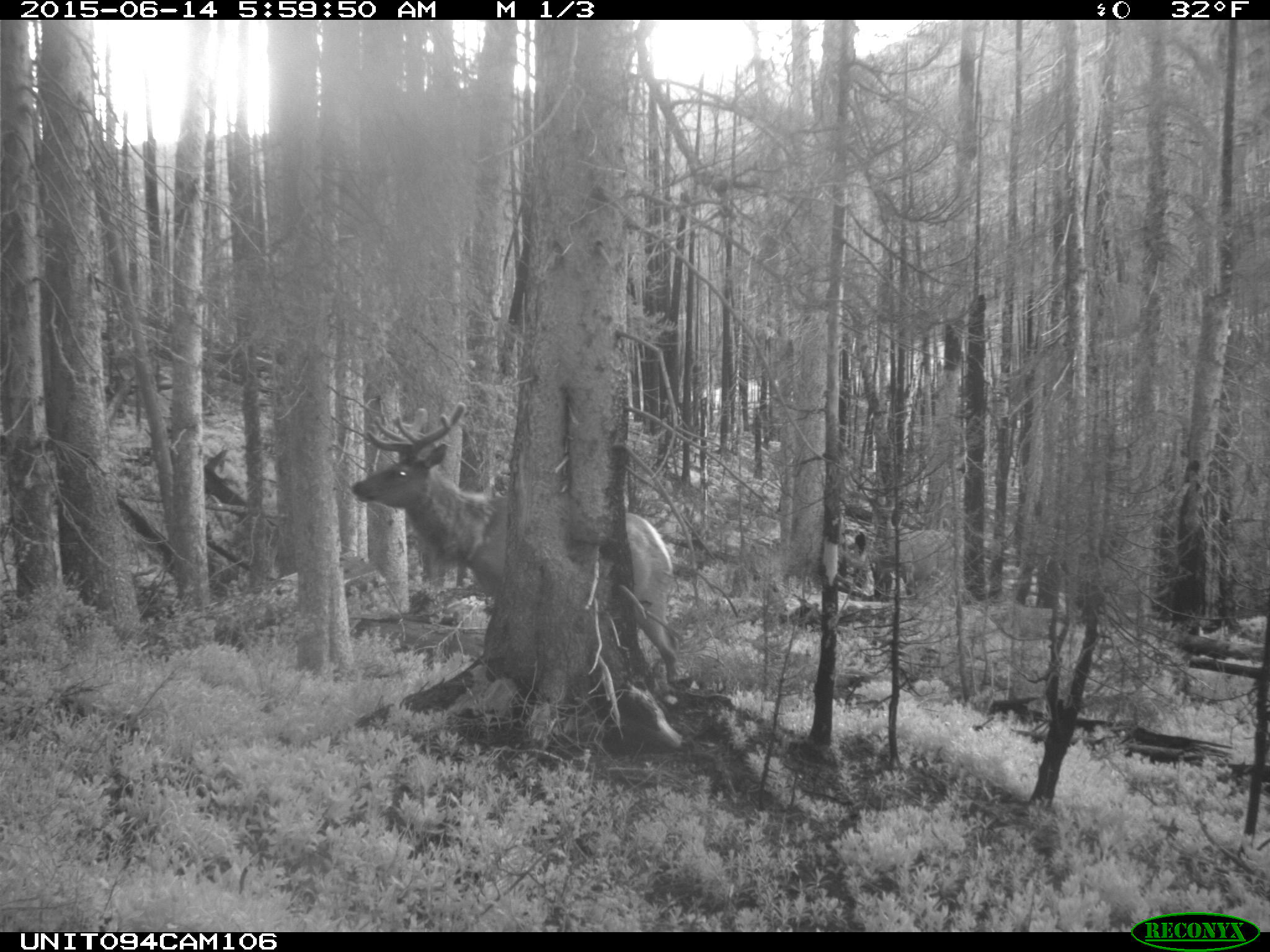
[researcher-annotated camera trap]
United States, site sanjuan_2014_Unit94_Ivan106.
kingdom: Animalia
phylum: Chordata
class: Mammalia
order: Artiodactyla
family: Cervidae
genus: Cervus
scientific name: Cervus elaphus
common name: red deer